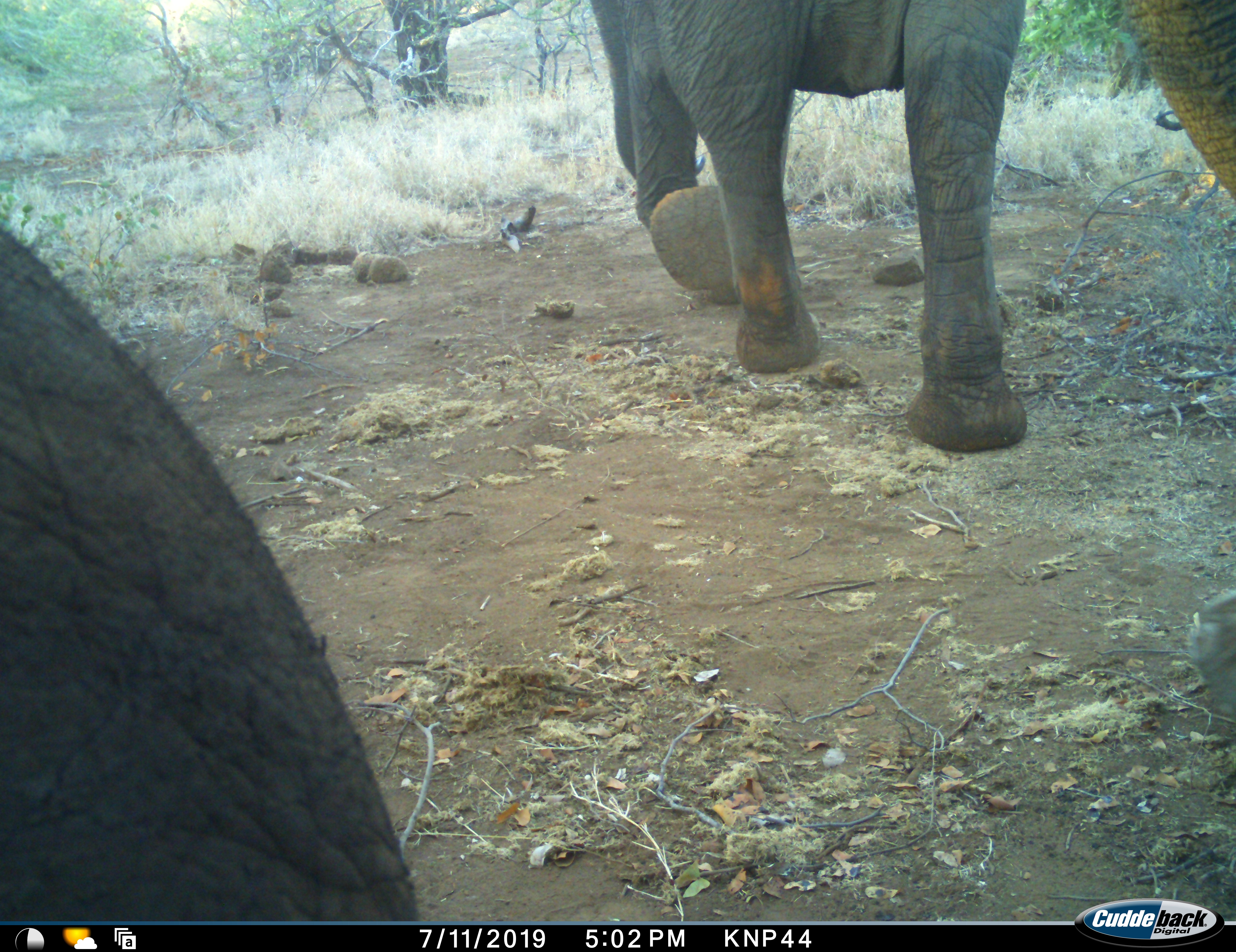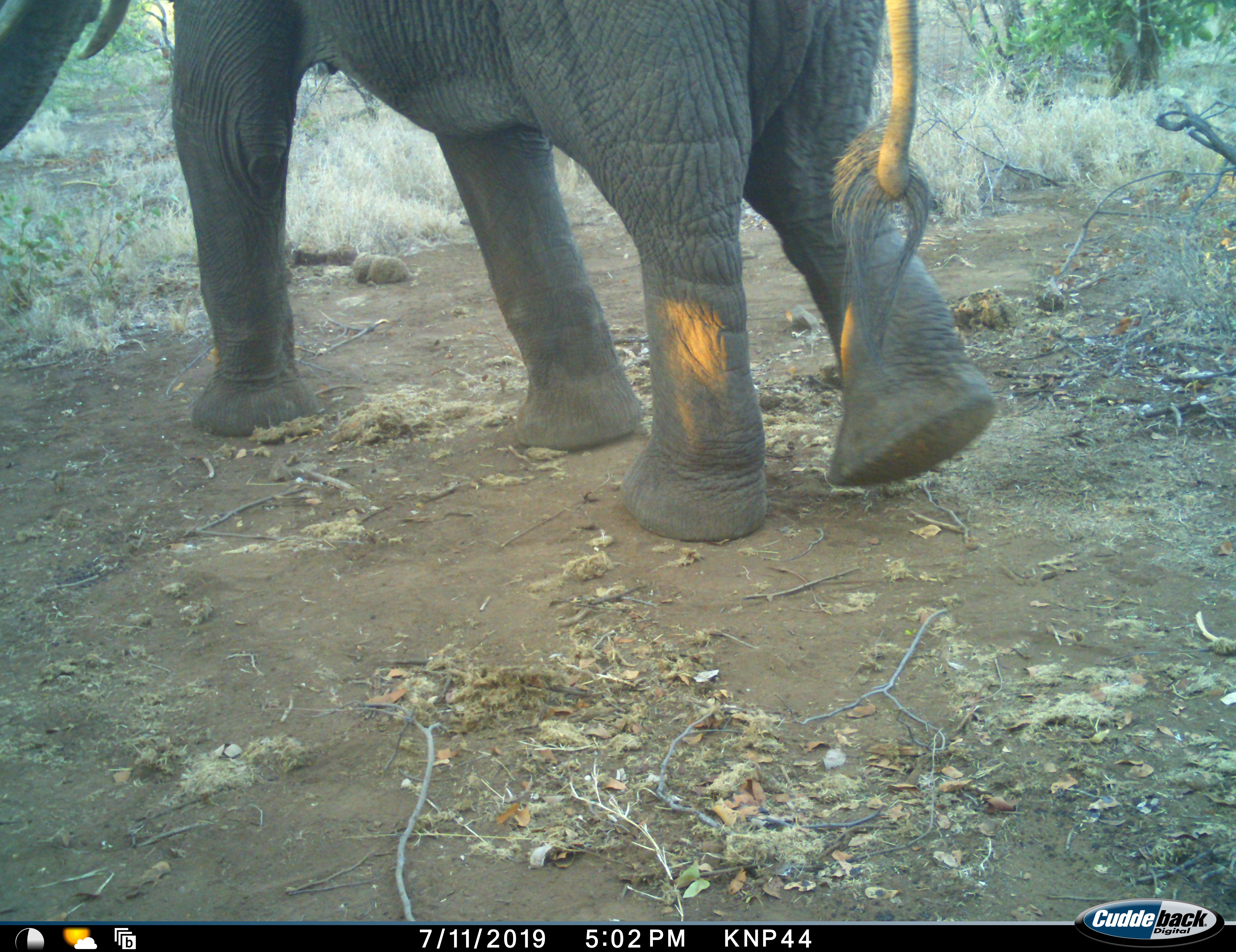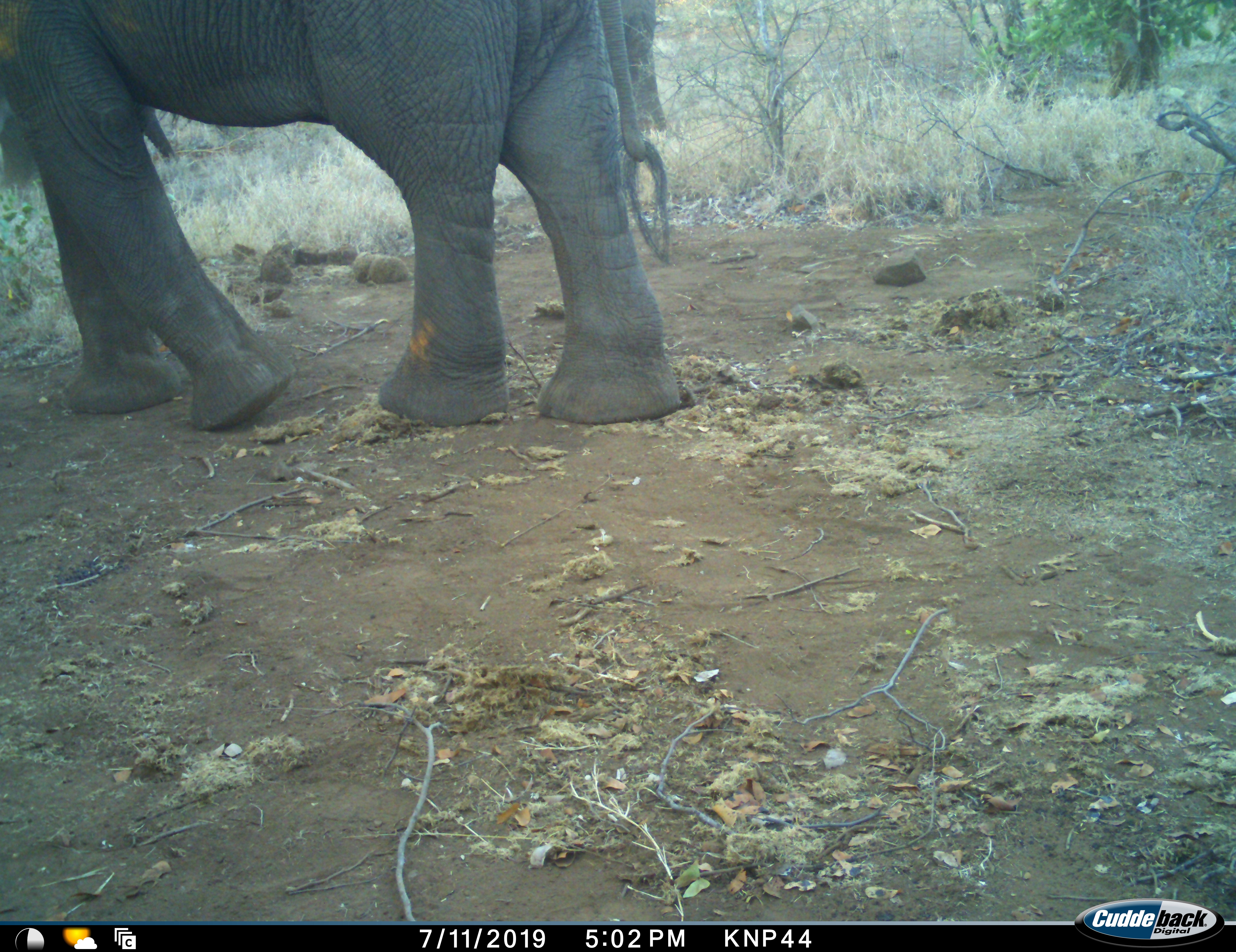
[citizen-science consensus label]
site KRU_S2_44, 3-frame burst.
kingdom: Animalia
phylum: Chordata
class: Mammalia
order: Proboscidea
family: Elephantidae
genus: Loxodonta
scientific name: Loxodonta africana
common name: african bush elephant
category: elephant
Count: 2.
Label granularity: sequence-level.